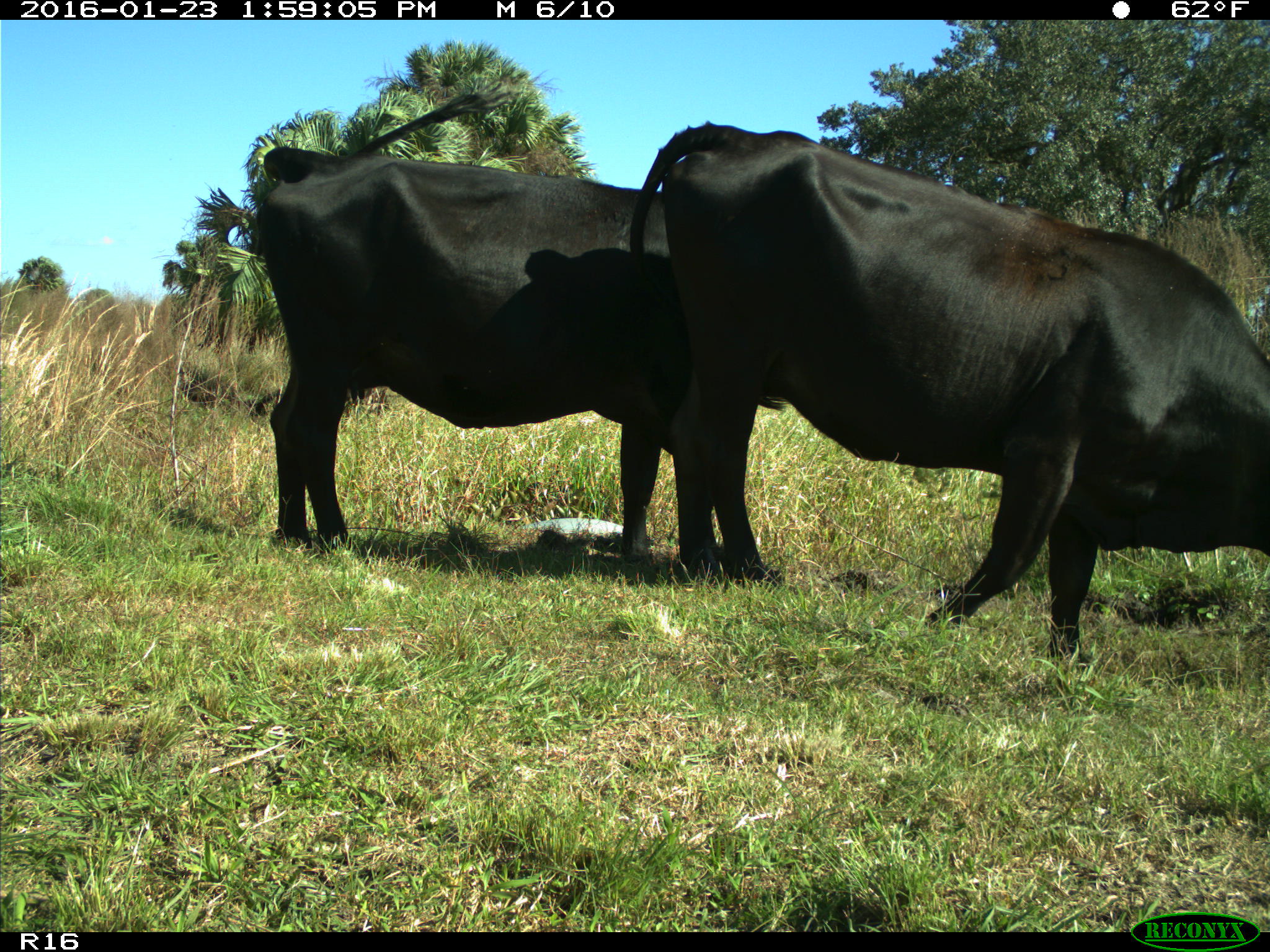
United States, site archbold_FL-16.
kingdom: Animalia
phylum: Chordata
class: Mammalia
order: Artiodactyla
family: Bovidae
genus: Bos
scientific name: Bos taurus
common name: domestic cow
Bos taurus (domestic cow).